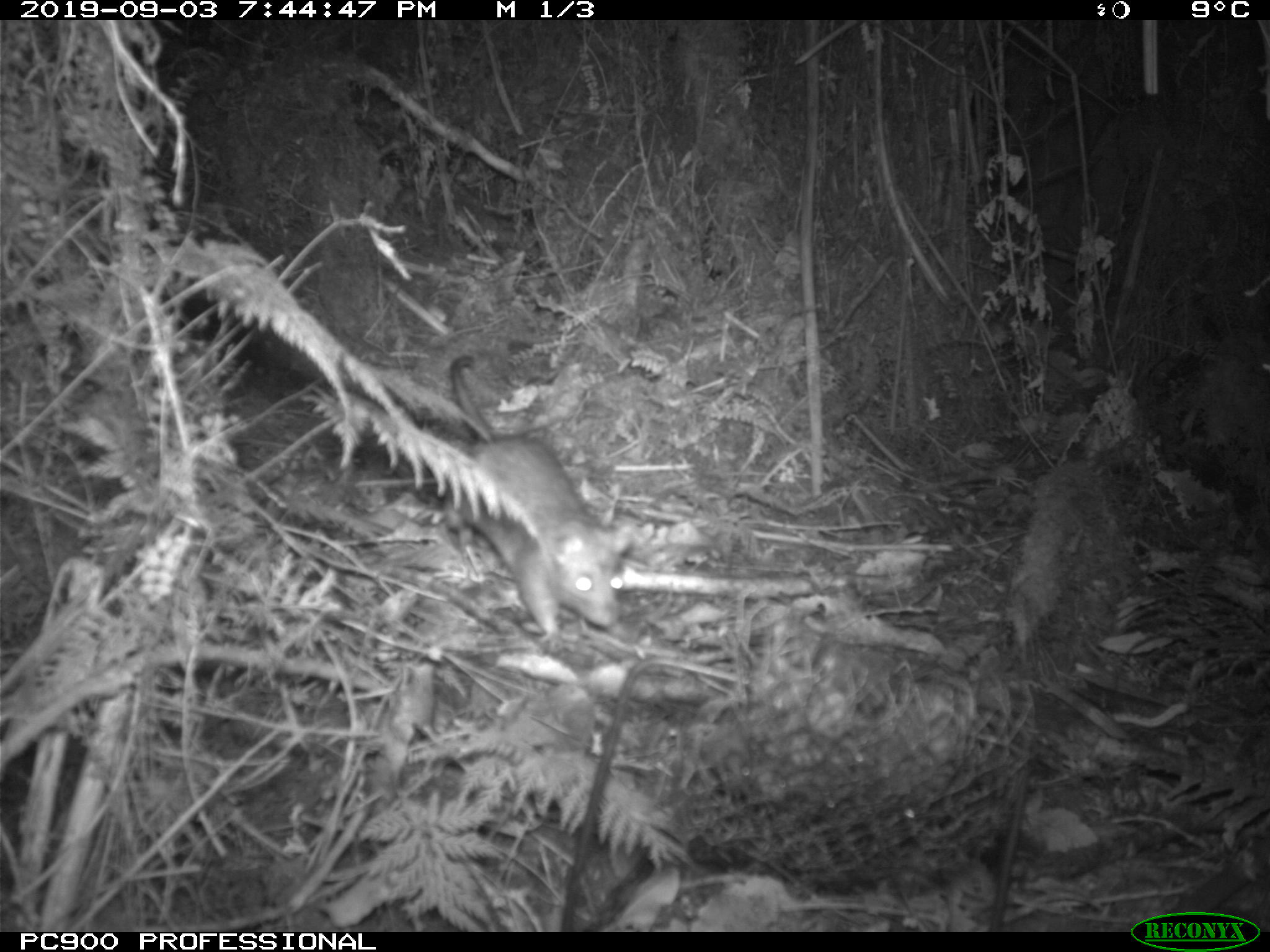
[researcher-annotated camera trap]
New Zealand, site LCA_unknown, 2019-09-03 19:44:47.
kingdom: Animalia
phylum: Chordata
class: Mammalia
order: Rodentia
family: Muridae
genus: Rattus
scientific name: Rattus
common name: rat